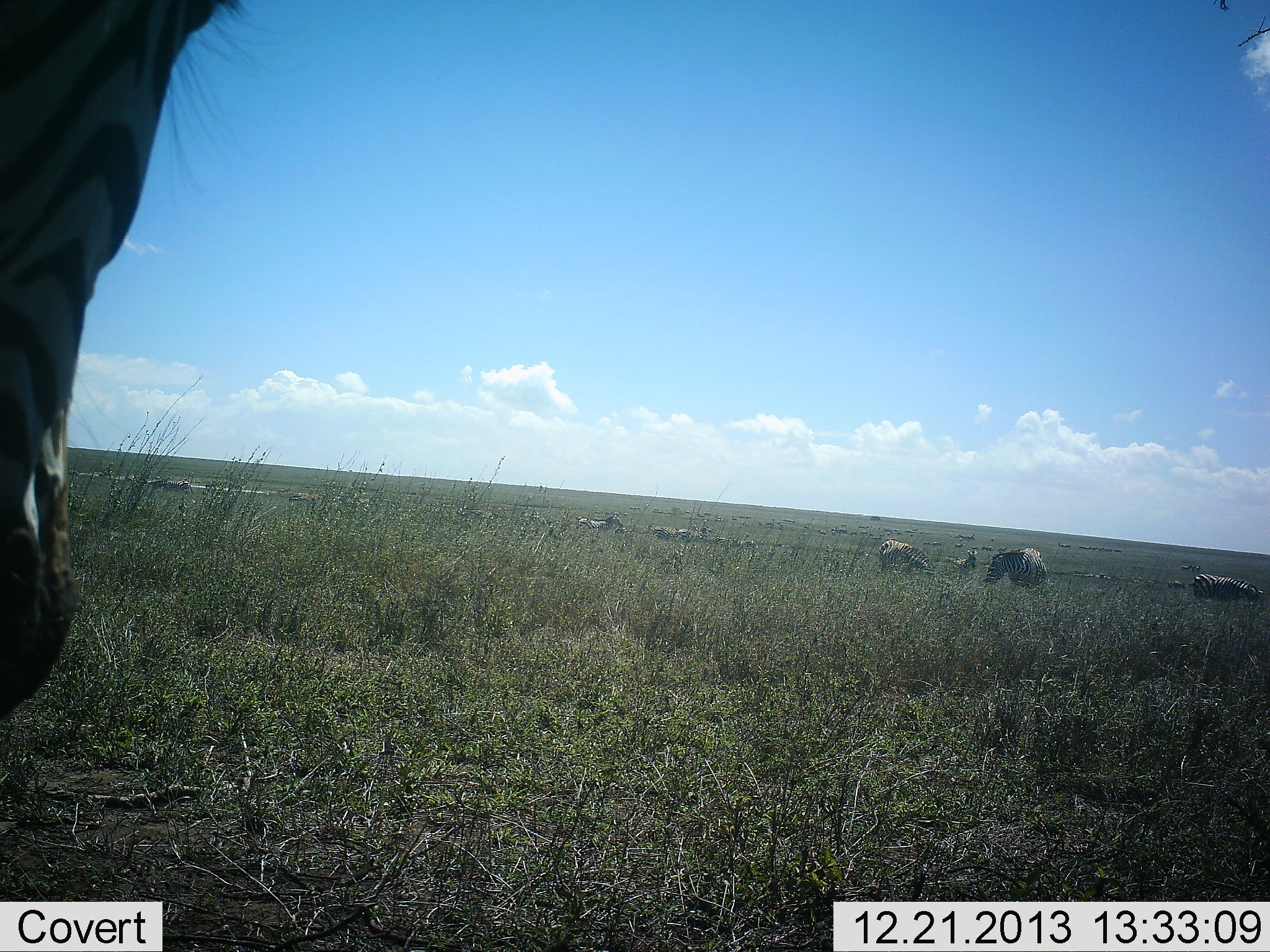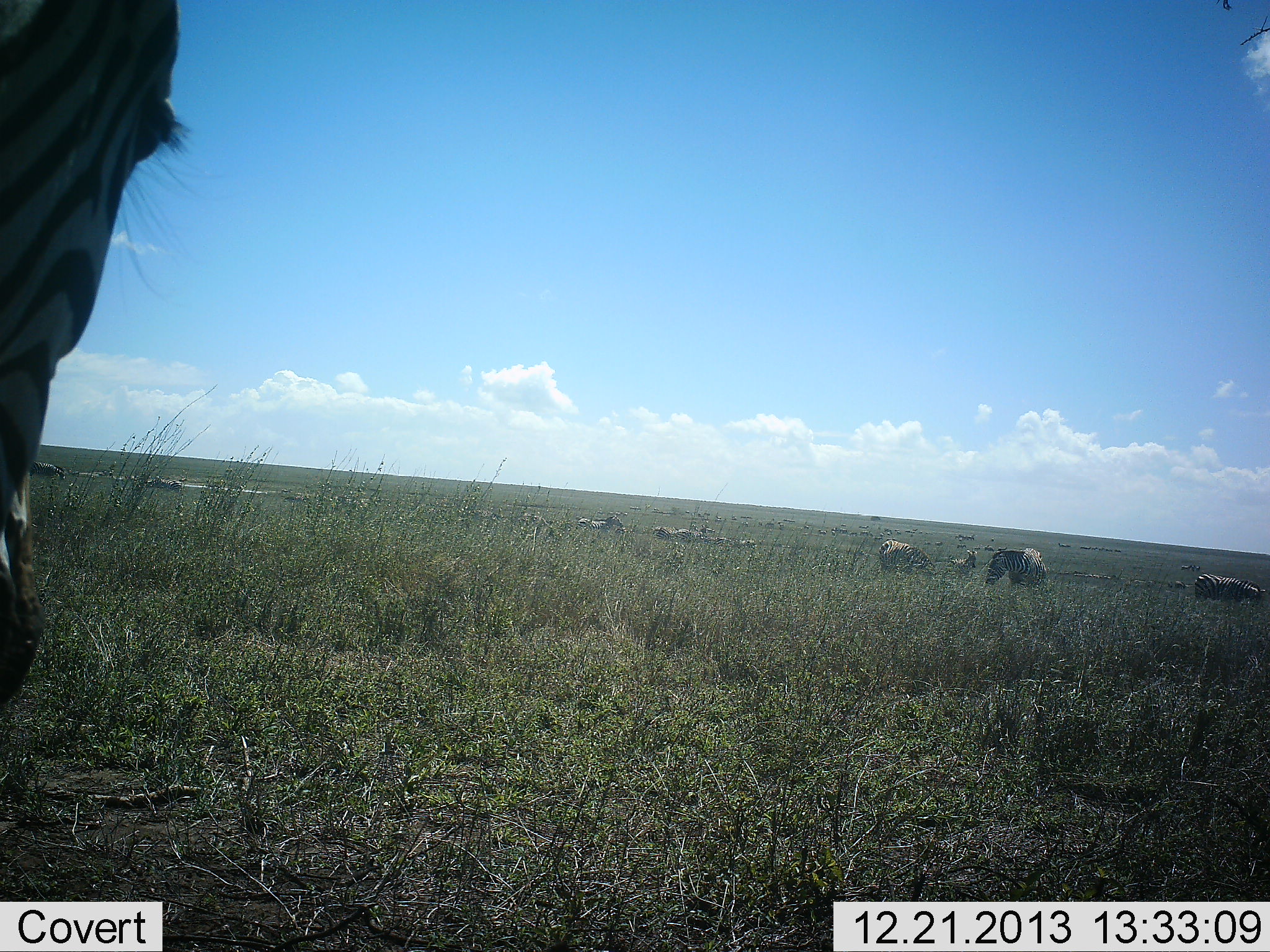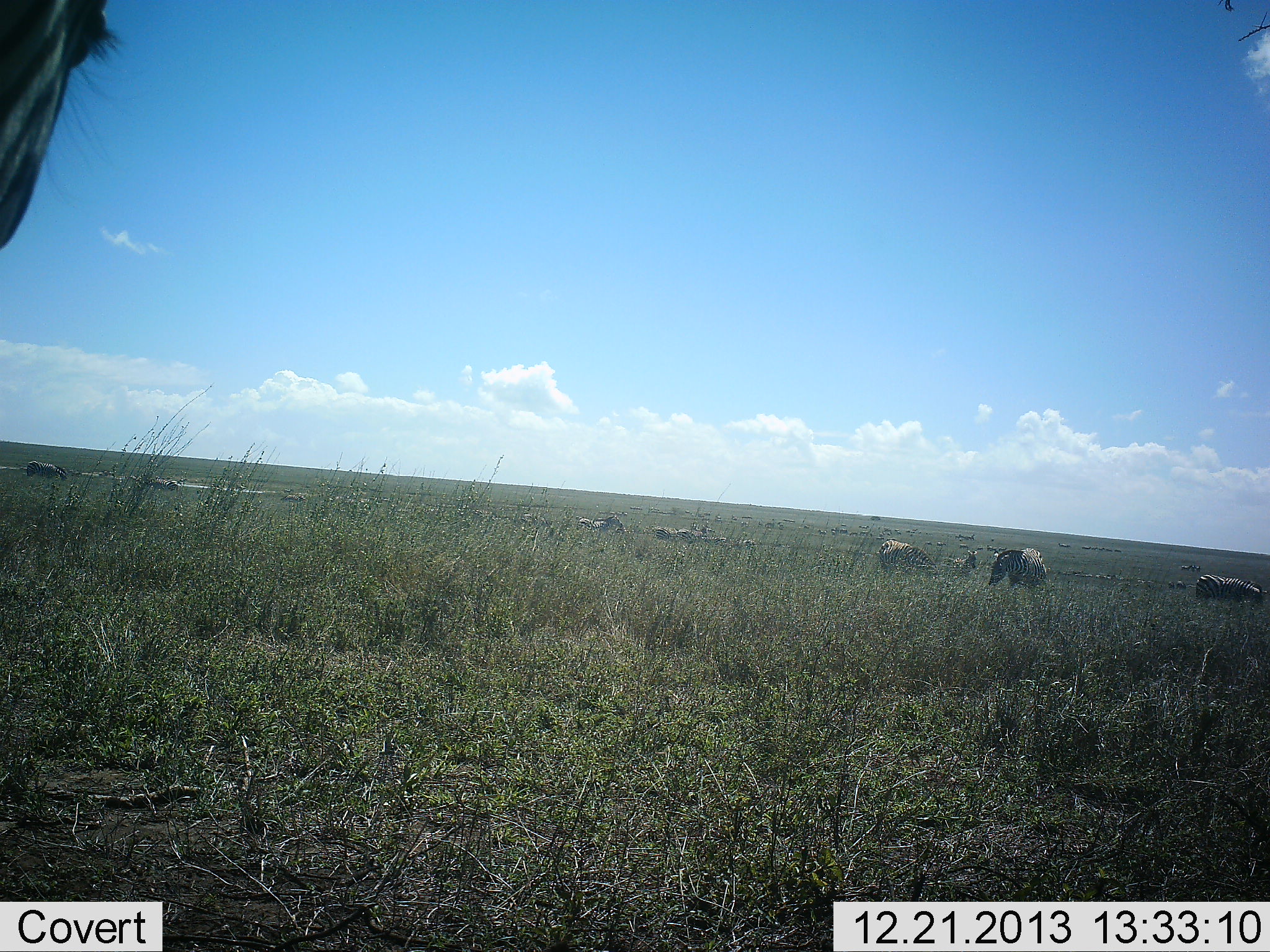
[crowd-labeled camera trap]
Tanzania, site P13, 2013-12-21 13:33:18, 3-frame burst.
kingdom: Animalia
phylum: Chordata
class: Mammalia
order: Perissodactyla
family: Equidae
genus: Equus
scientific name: Equus quagga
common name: plains zebra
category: zebra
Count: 6.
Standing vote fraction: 82%.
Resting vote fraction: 9%.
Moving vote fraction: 18%.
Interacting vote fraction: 0%.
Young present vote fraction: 9%.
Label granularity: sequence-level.